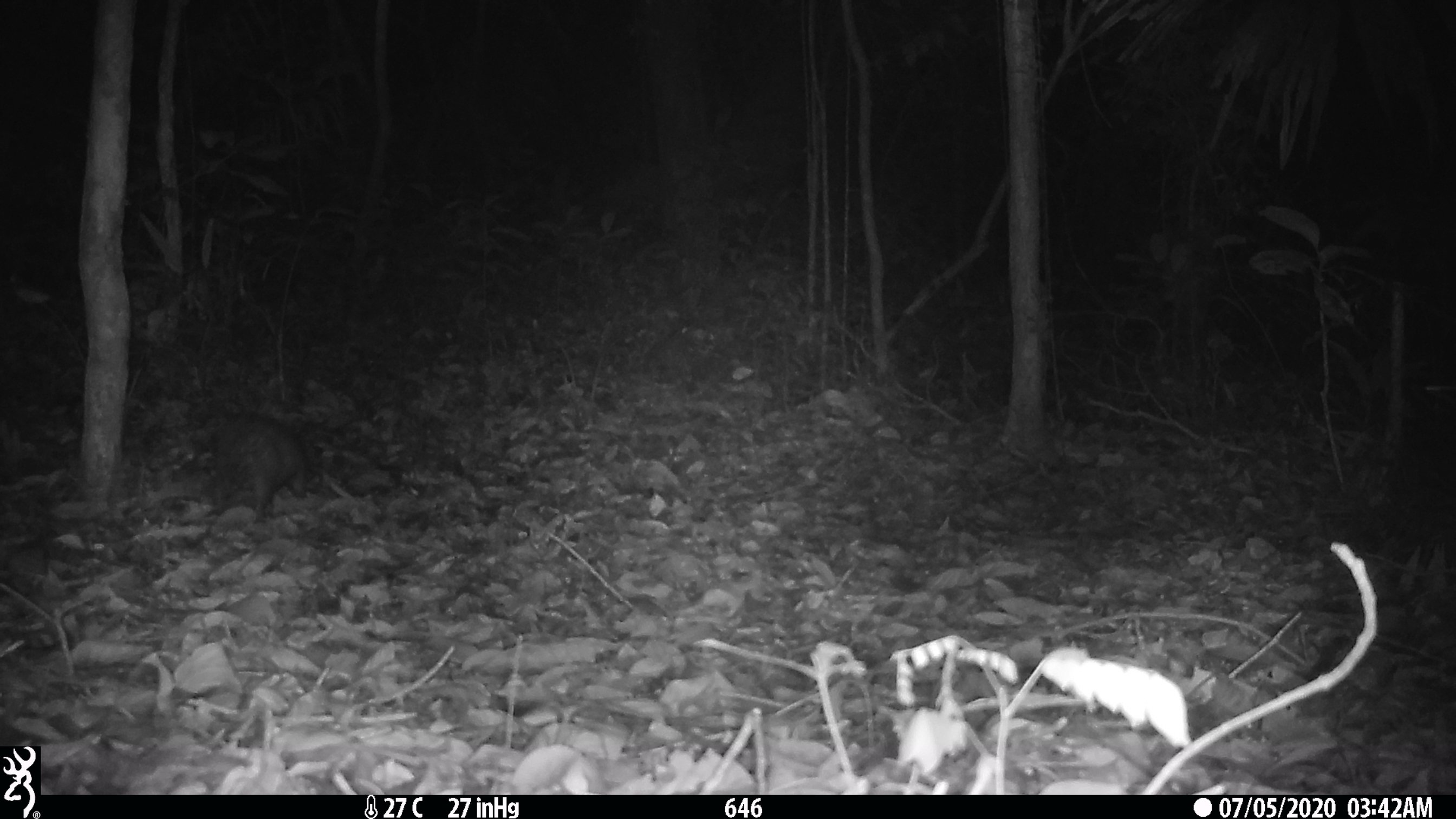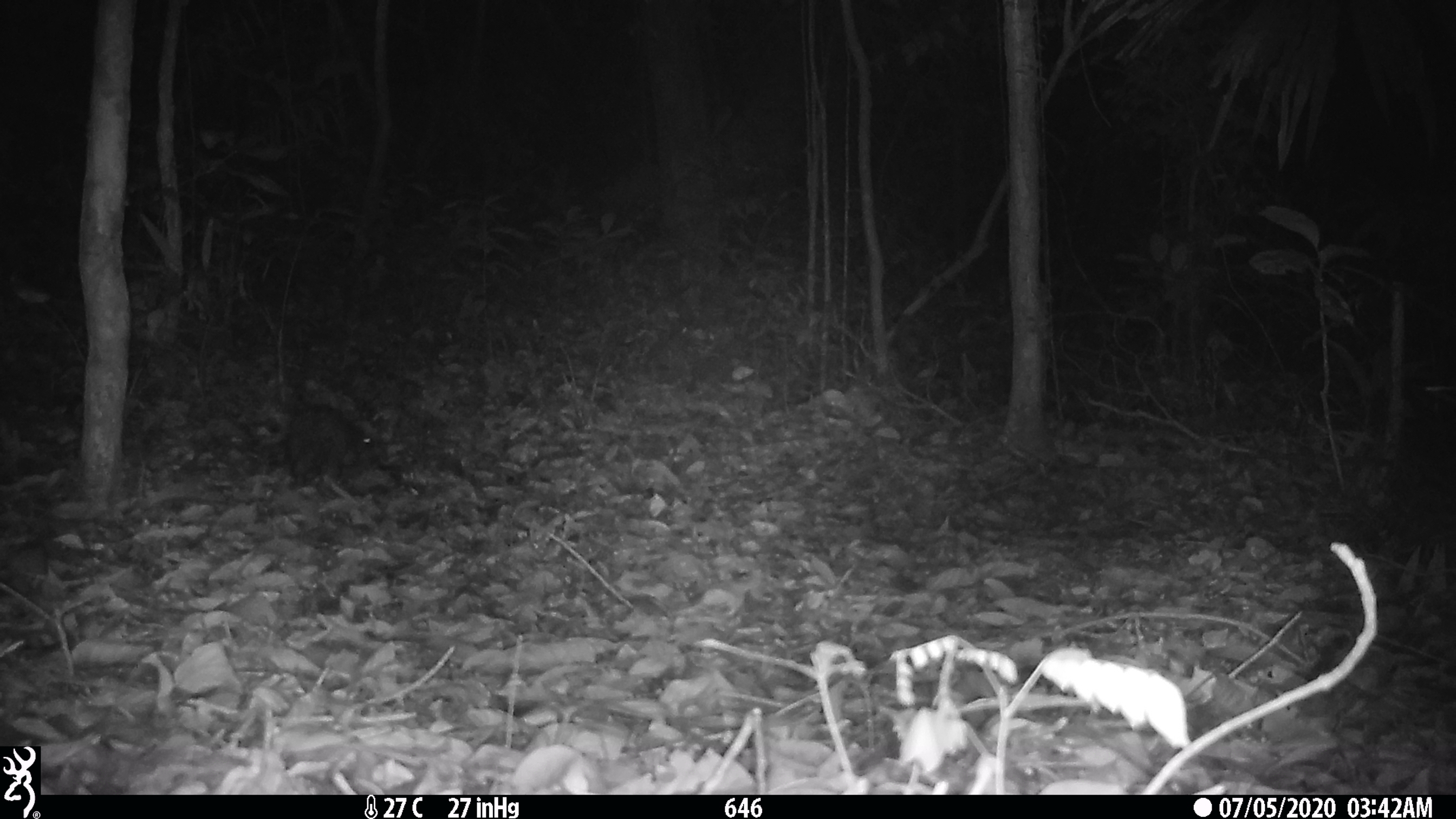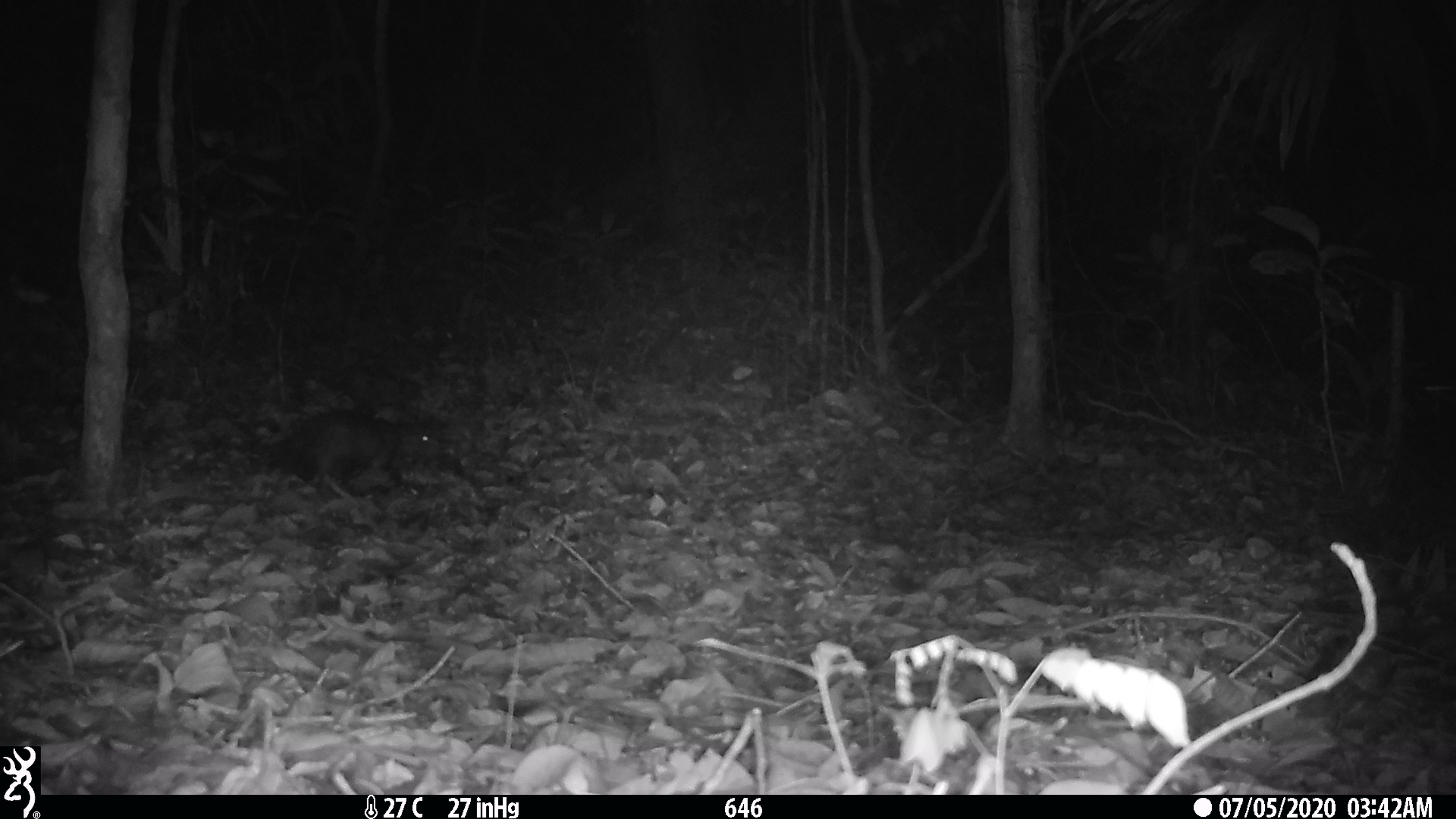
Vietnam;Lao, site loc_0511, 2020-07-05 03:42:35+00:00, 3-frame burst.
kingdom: Animalia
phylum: Chordata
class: Mammalia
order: Rodentia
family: Hystricidae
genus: Atherurus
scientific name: Atherurus macrourus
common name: asiatic brush-tailed porcupine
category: asiatic brush tailed porcupine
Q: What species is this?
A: Asiatic brush tailed porcupine (asiatic brush-tailed porcupine) (Atherurus macrourus).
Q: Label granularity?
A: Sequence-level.